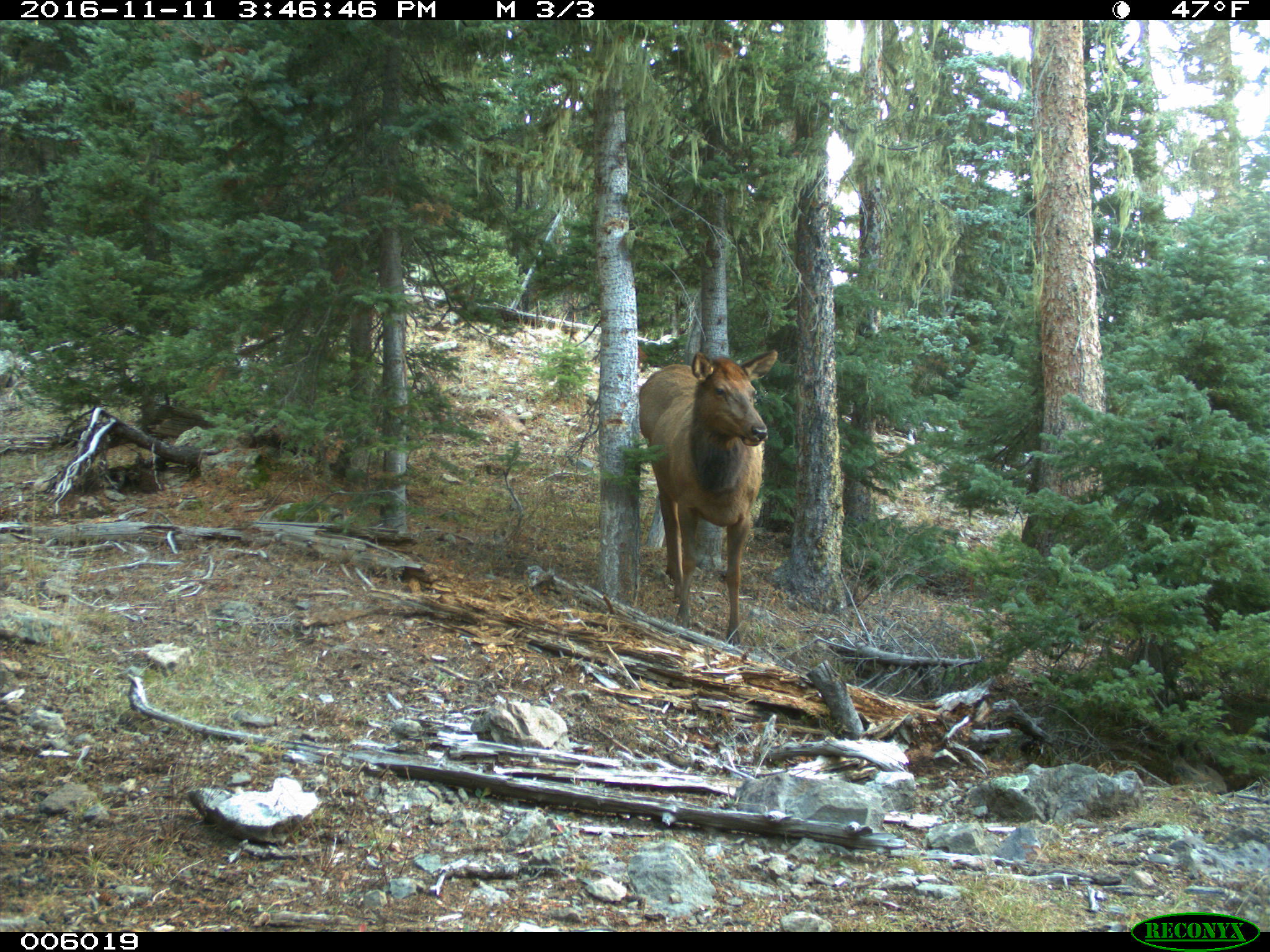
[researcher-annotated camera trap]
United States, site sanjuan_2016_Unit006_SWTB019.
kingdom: Animalia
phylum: Chordata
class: Mammalia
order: Artiodactyla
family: Cervidae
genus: Cervus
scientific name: Cervus elaphus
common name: red deer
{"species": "Cervus elaphus (red deer)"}